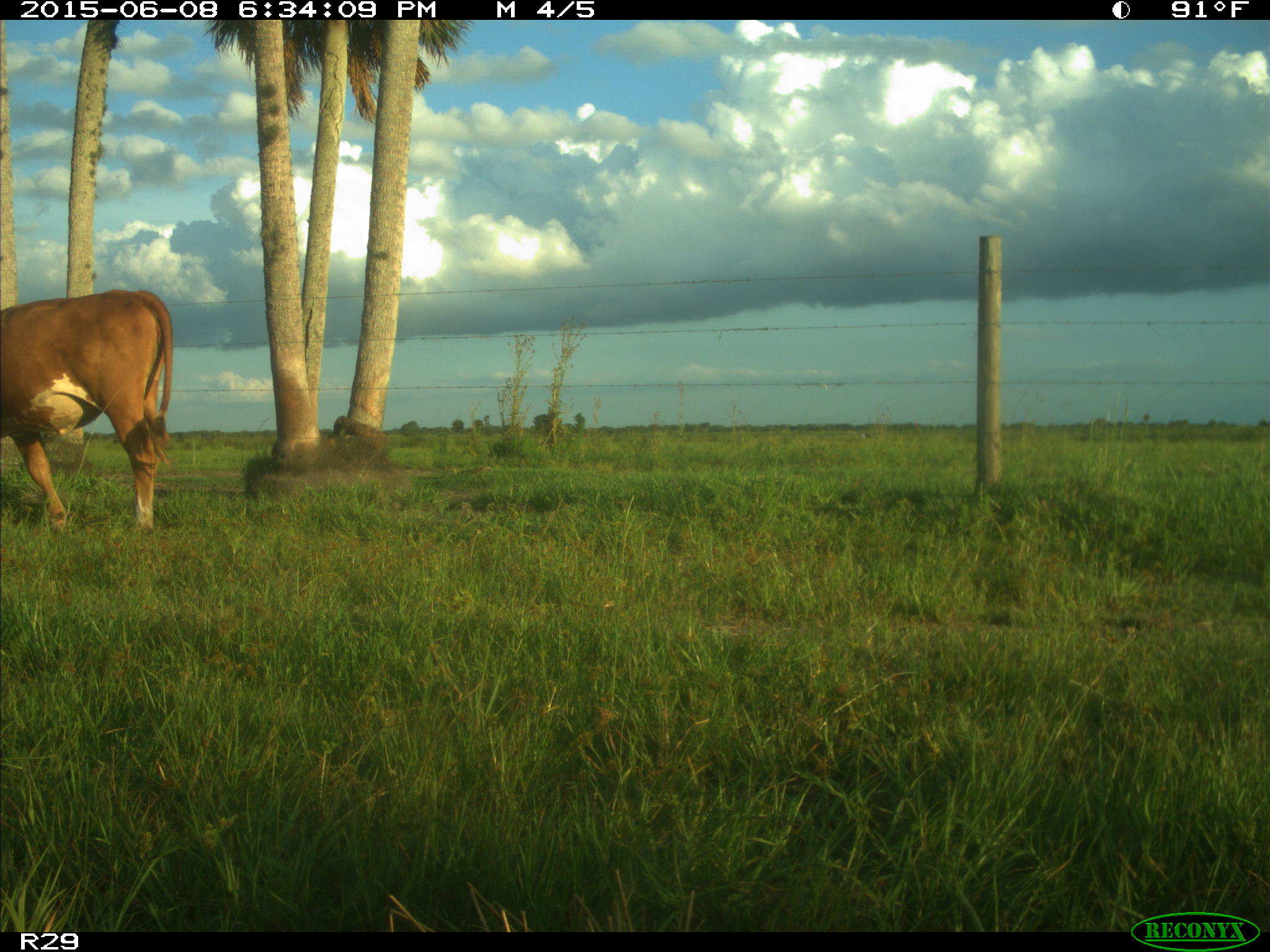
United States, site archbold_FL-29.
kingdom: Animalia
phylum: Chordata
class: Mammalia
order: Artiodactyla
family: Bovidae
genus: Bos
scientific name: Bos taurus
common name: domestic cow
Bos taurus (domestic cow).